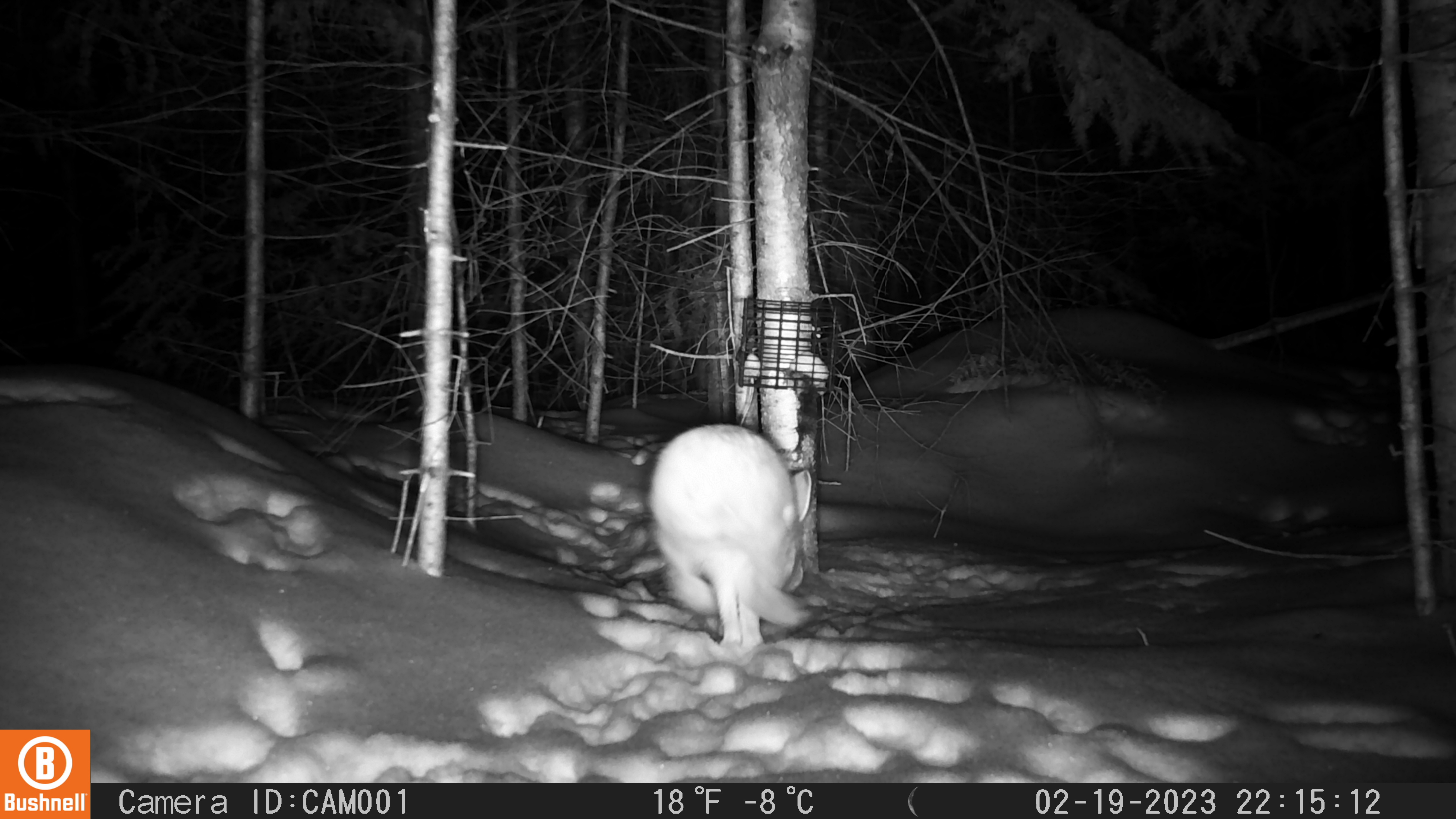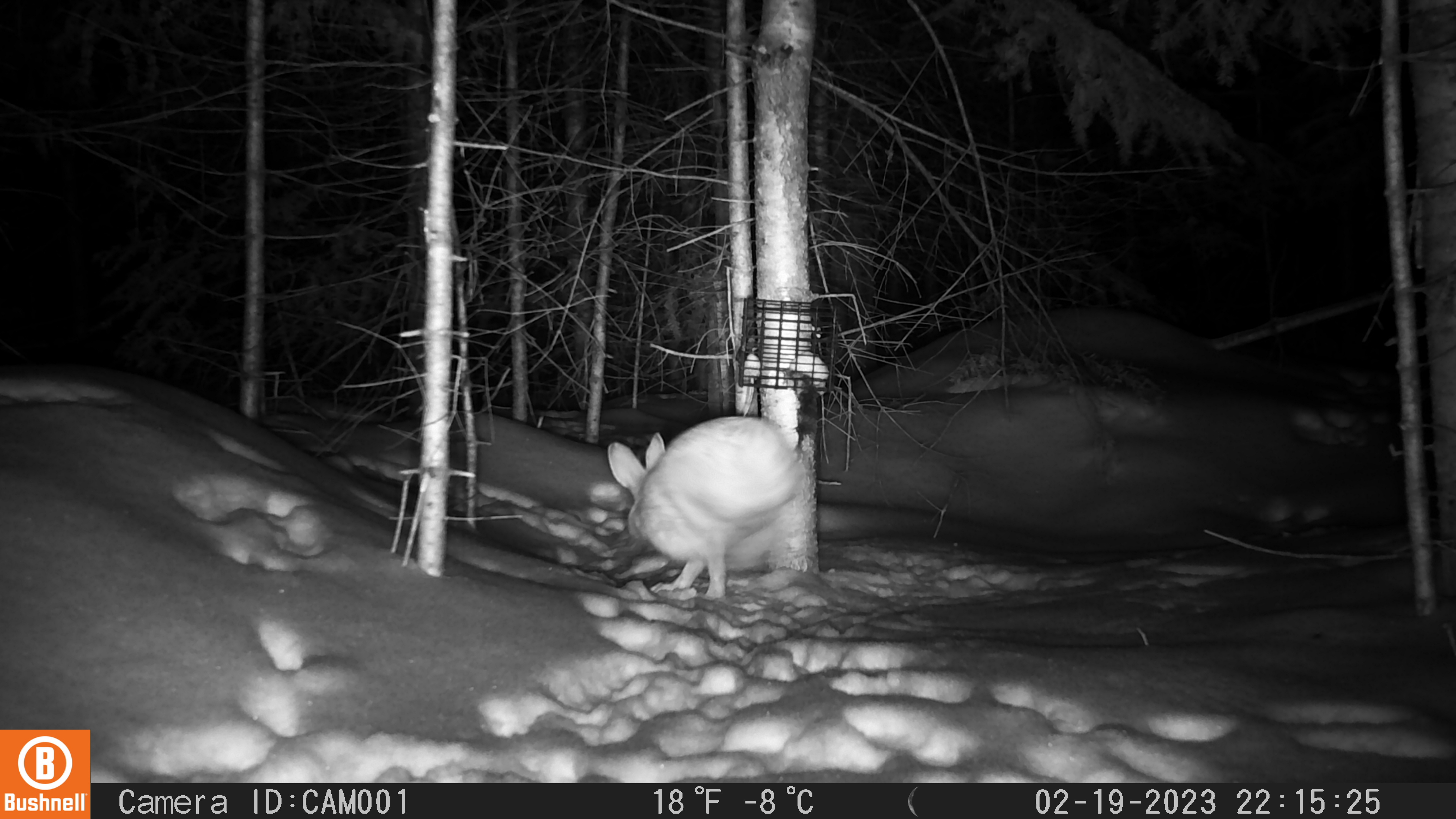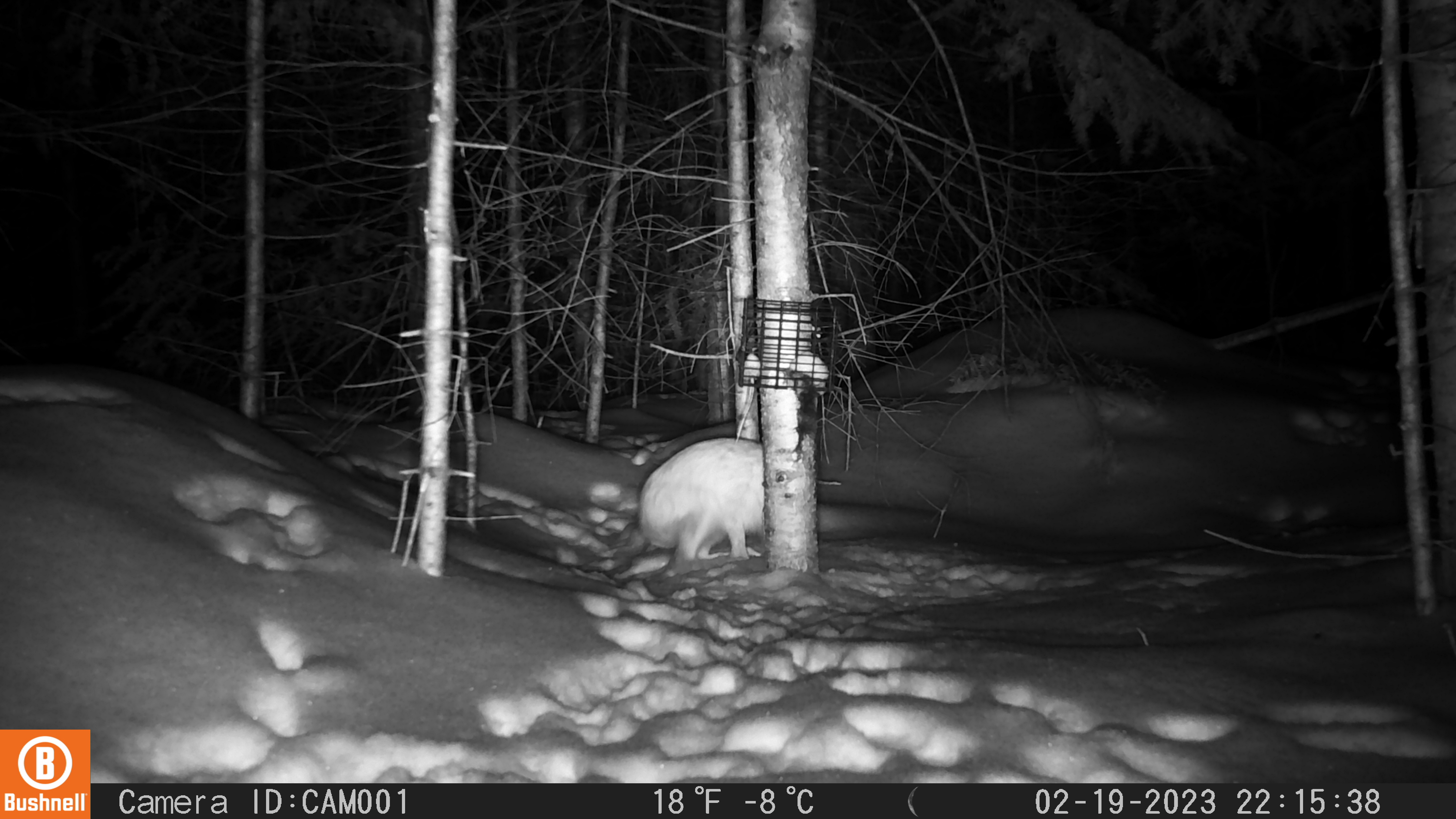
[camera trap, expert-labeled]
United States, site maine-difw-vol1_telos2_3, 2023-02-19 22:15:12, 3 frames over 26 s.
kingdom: Animalia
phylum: Chordata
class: Mammalia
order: Lagomorpha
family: Leporidae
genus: Lepus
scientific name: Lepus americanus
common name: snowshoe hare